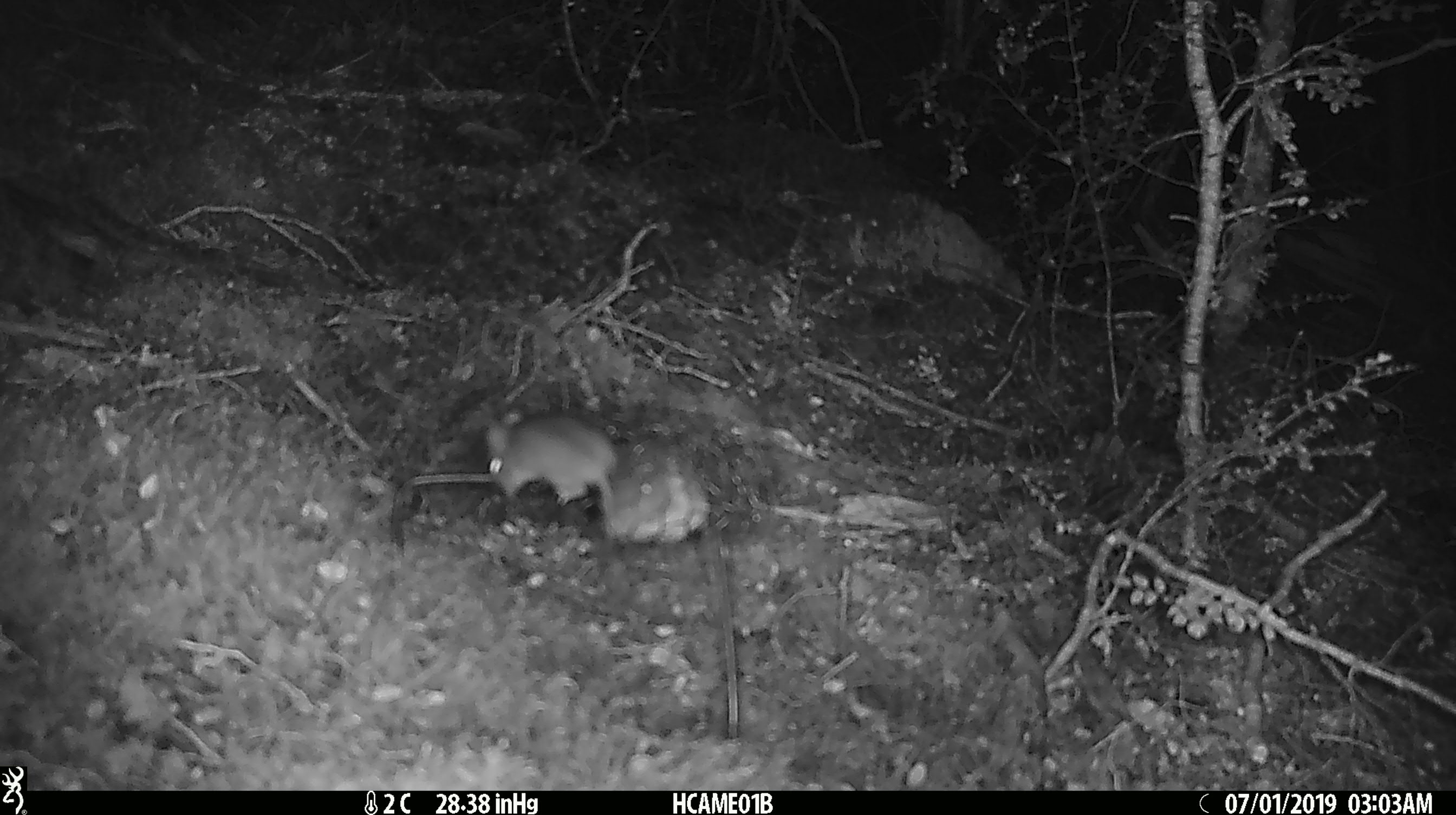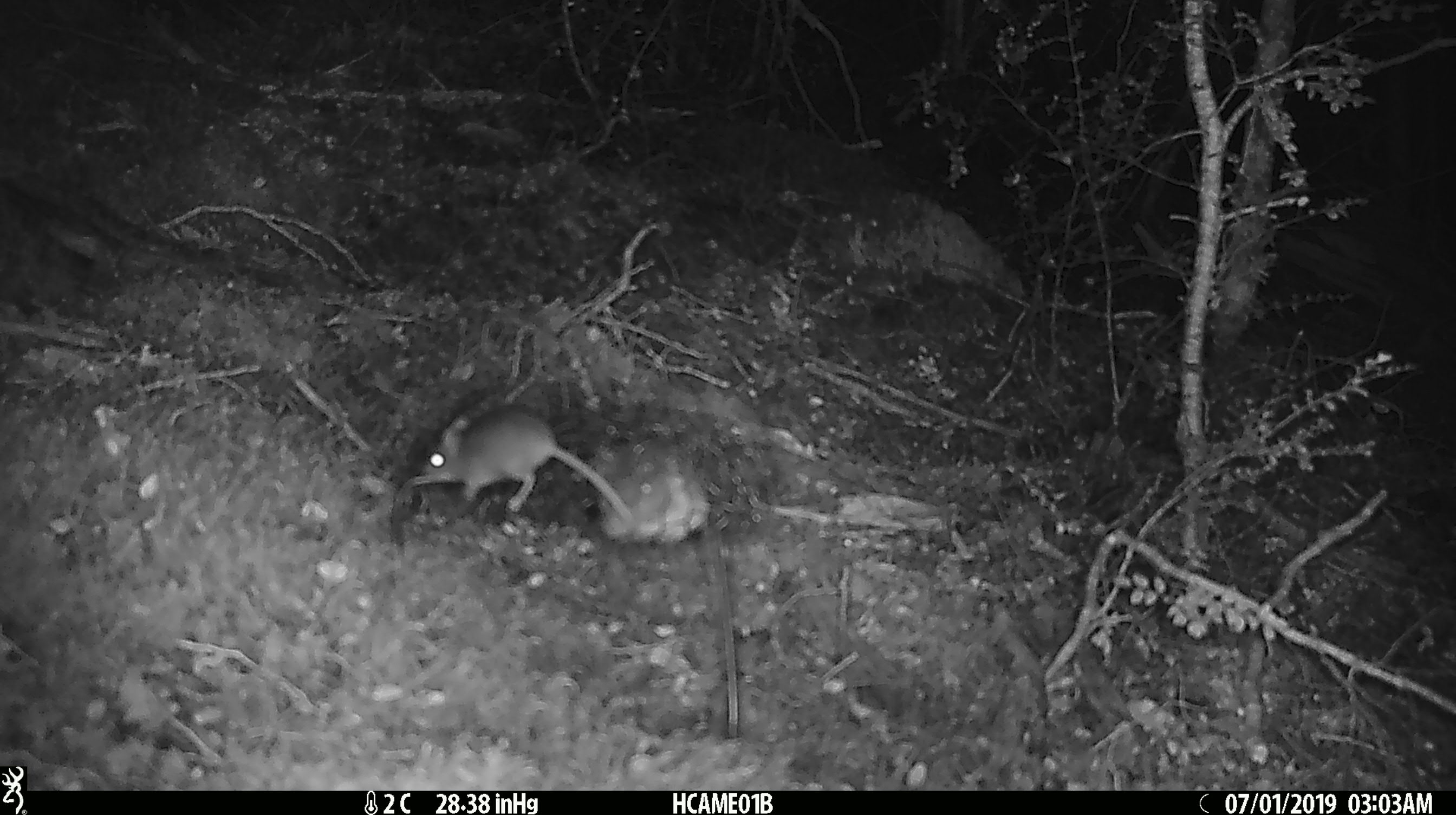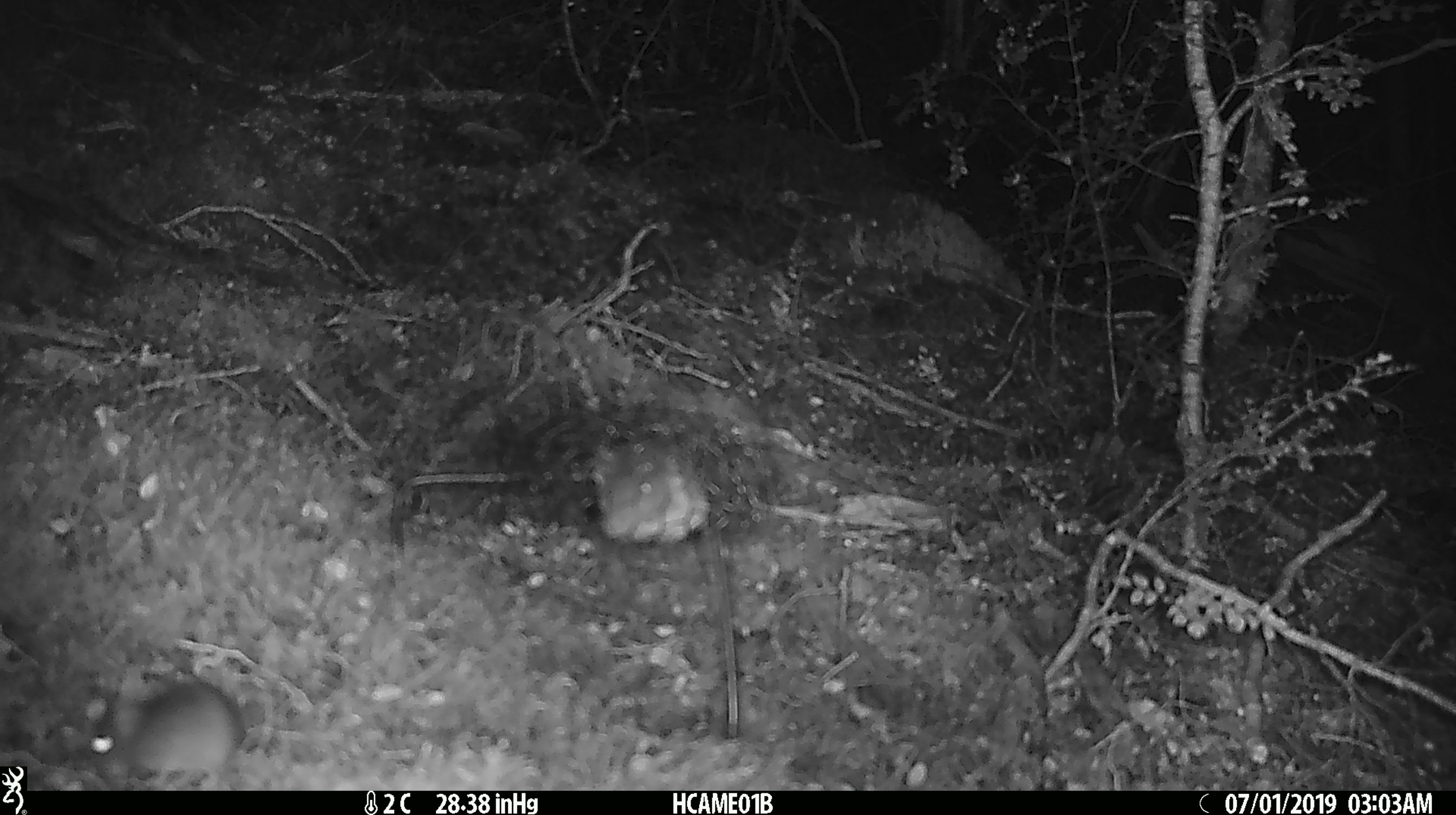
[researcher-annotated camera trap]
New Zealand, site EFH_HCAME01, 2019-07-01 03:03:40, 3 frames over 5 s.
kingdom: Animalia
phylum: Chordata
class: Mammalia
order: Rodentia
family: Muridae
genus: Mus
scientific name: Mus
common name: mouse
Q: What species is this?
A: Mouse (Mus).